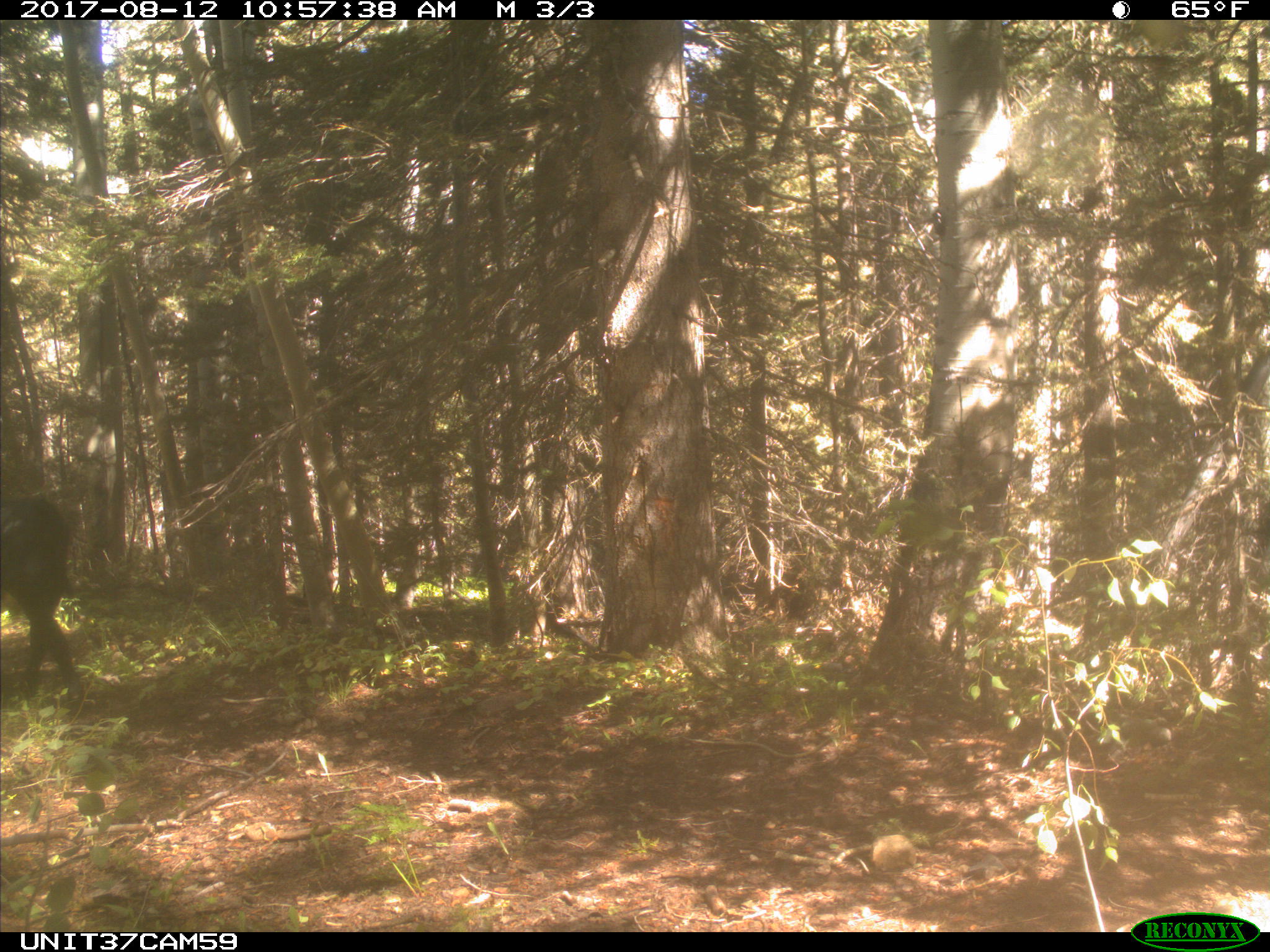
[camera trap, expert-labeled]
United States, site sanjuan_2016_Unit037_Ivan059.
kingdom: Animalia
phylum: Chordata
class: Mammalia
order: Artiodactyla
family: Bovidae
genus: Bos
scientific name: Bos taurus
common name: domestic cow